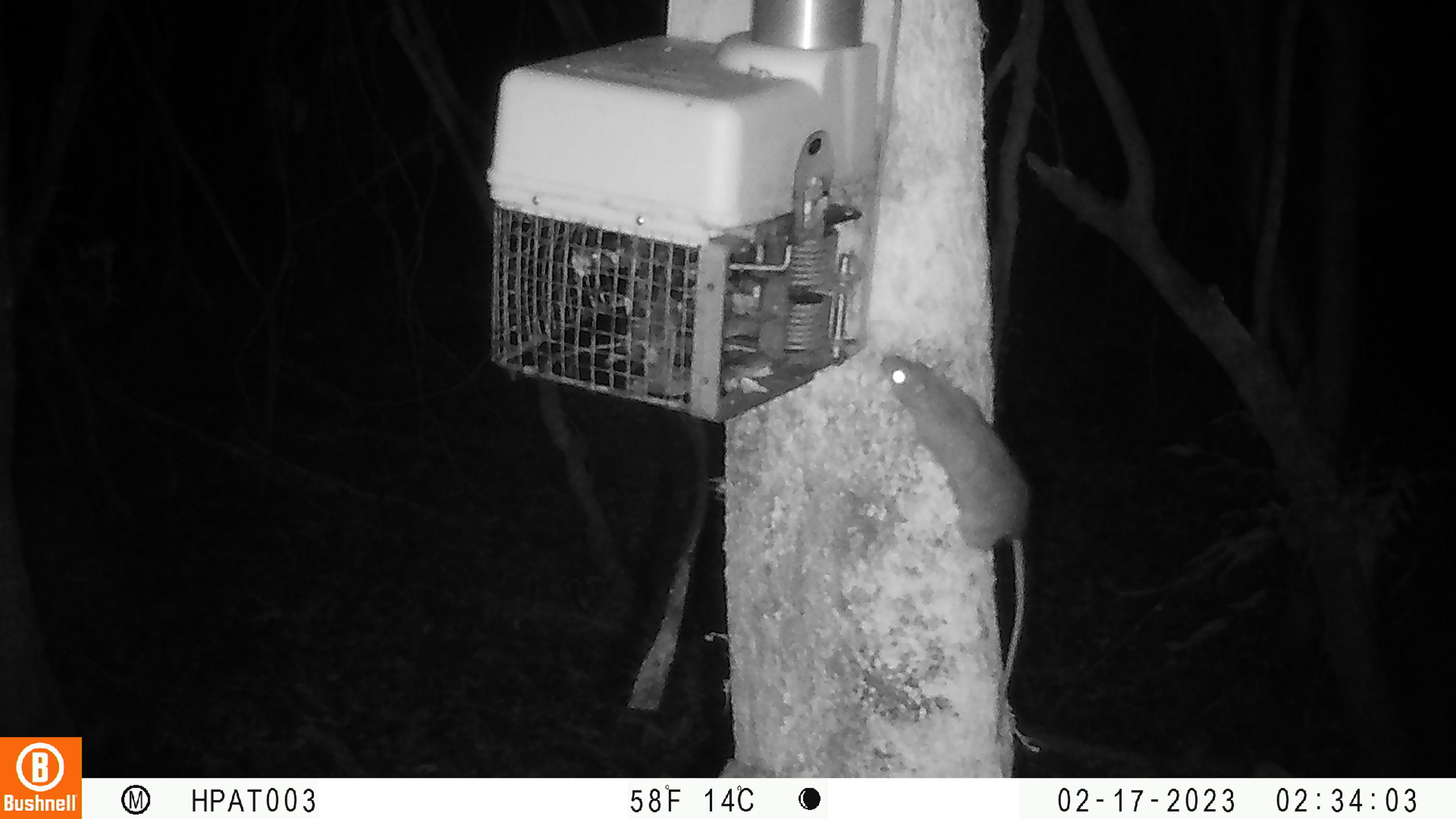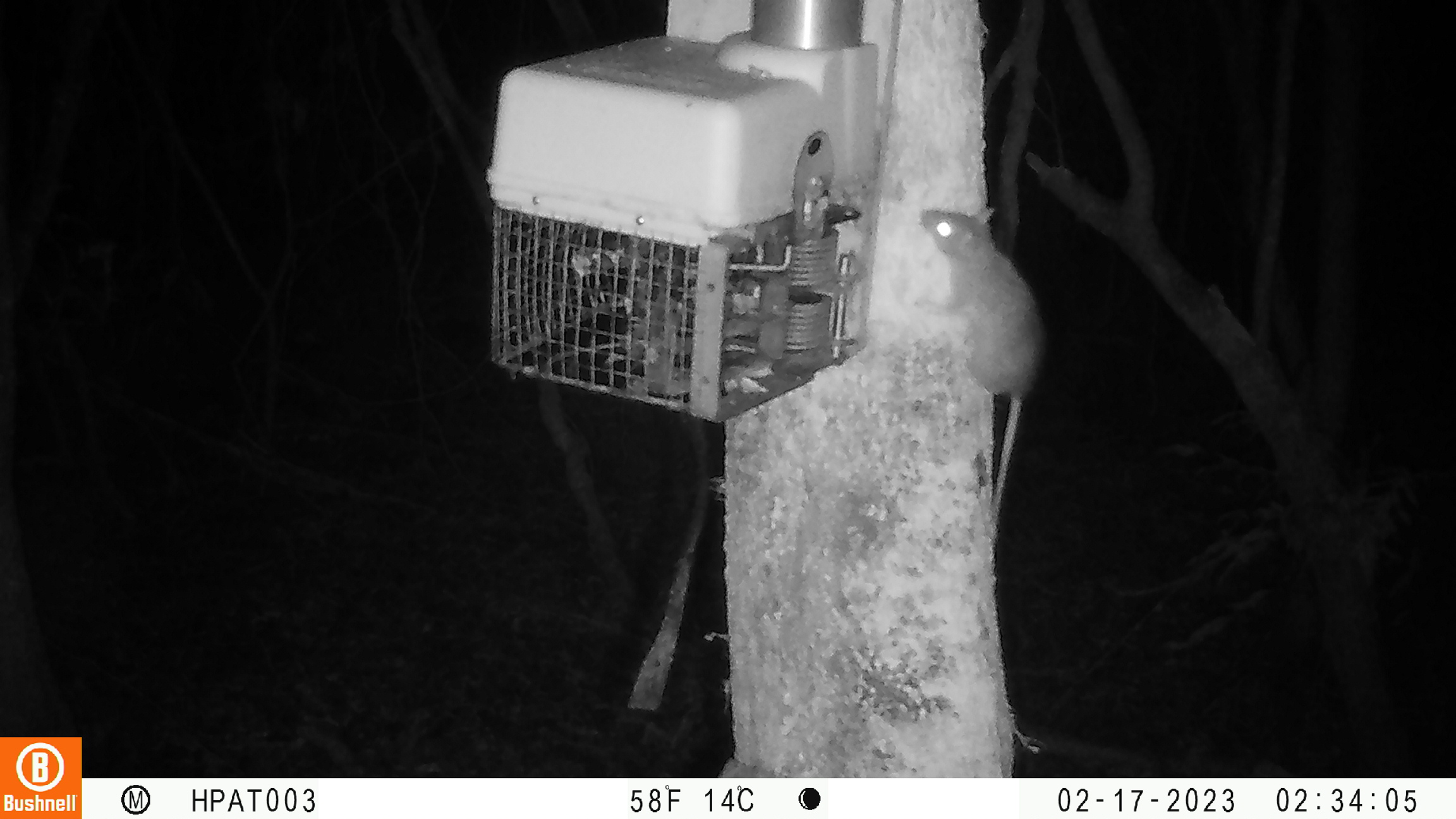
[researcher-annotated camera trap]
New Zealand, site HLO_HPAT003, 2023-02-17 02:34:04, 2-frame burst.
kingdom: Animalia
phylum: Chordata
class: Mammalia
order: Rodentia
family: Muridae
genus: Rattus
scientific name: Rattus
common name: rat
Rat (Rattus).